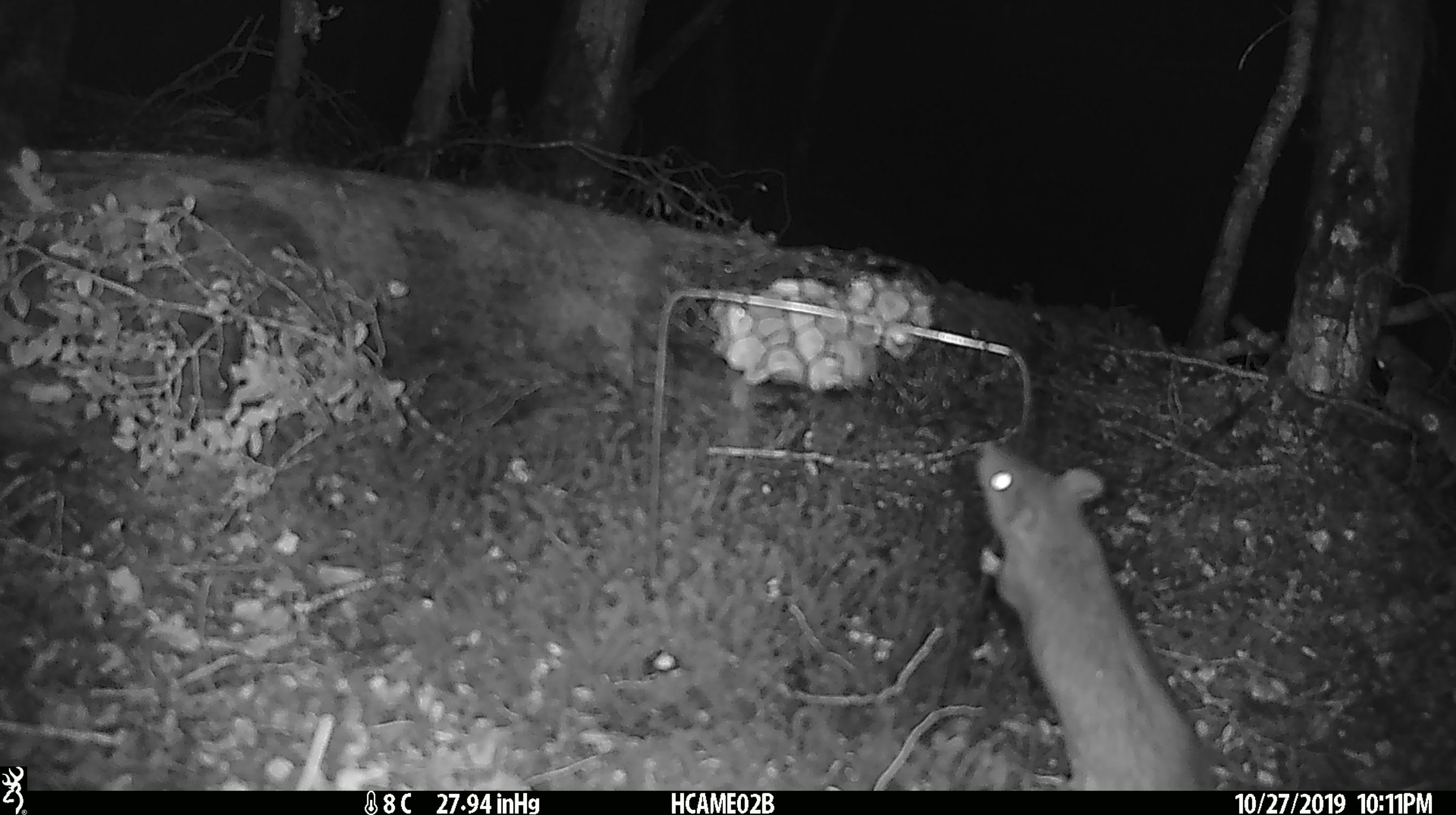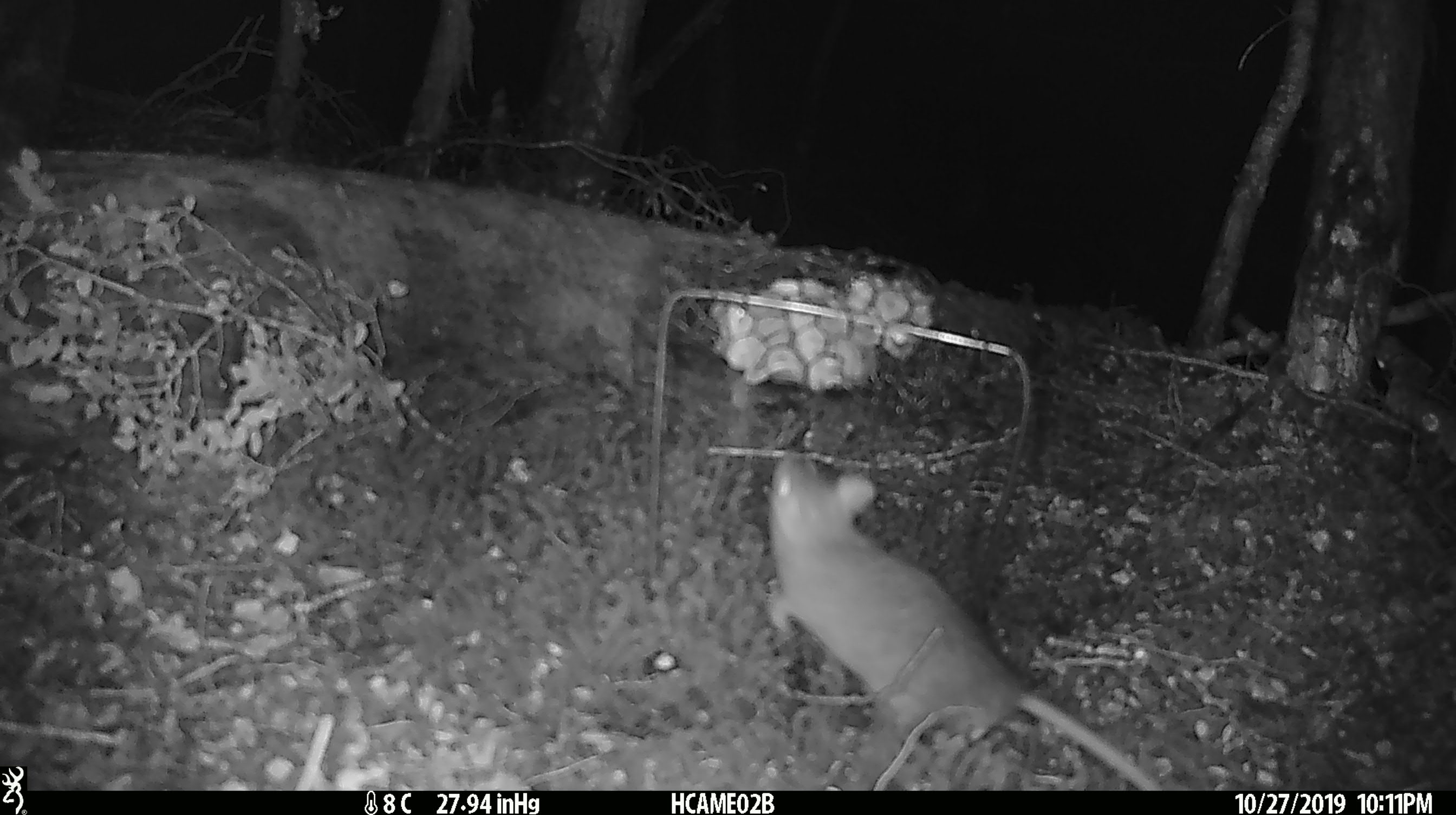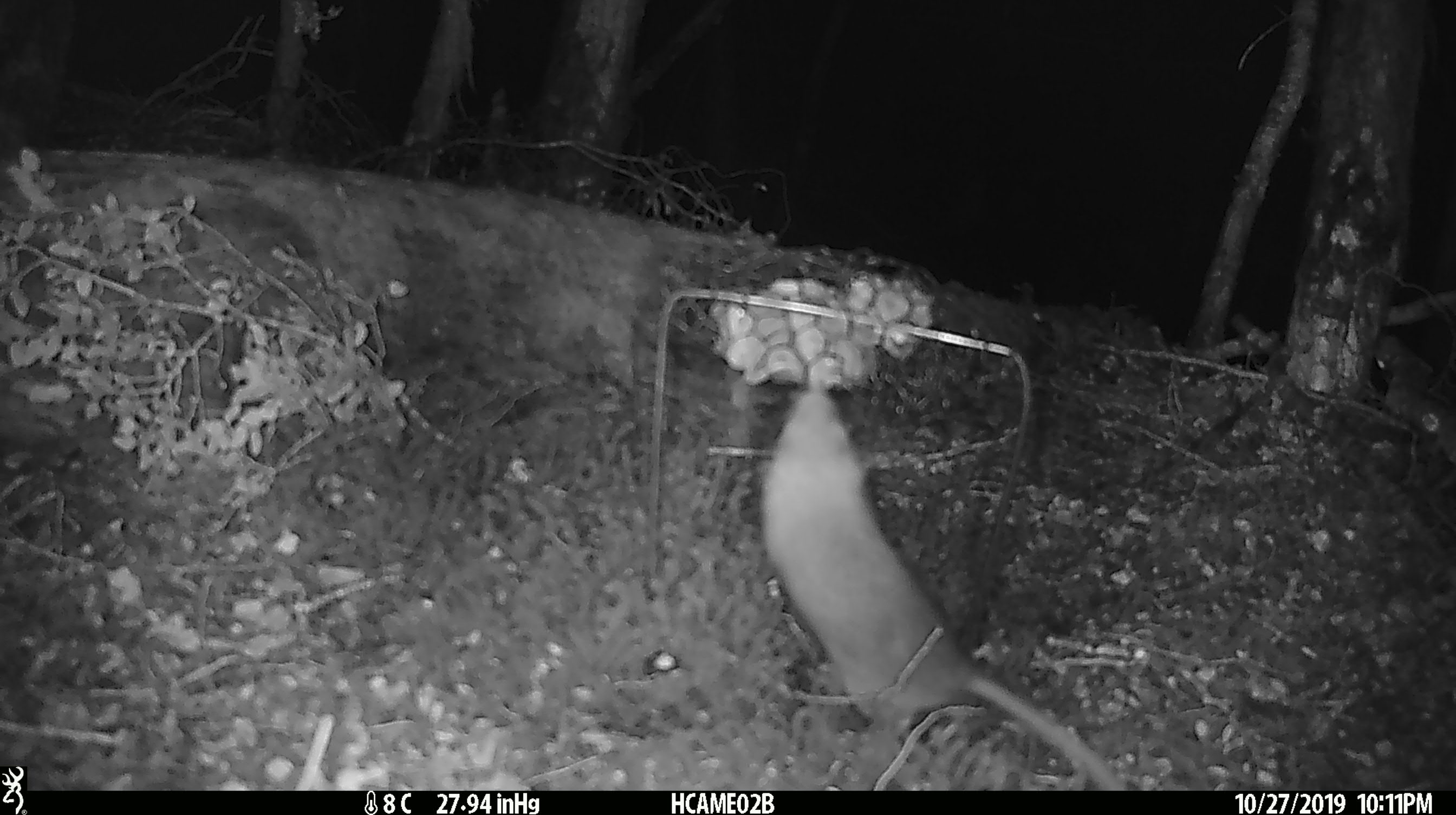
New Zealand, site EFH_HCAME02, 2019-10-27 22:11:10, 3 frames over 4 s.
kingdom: Animalia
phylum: Chordata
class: Mammalia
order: Rodentia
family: Muridae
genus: Rattus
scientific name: Rattus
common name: rat